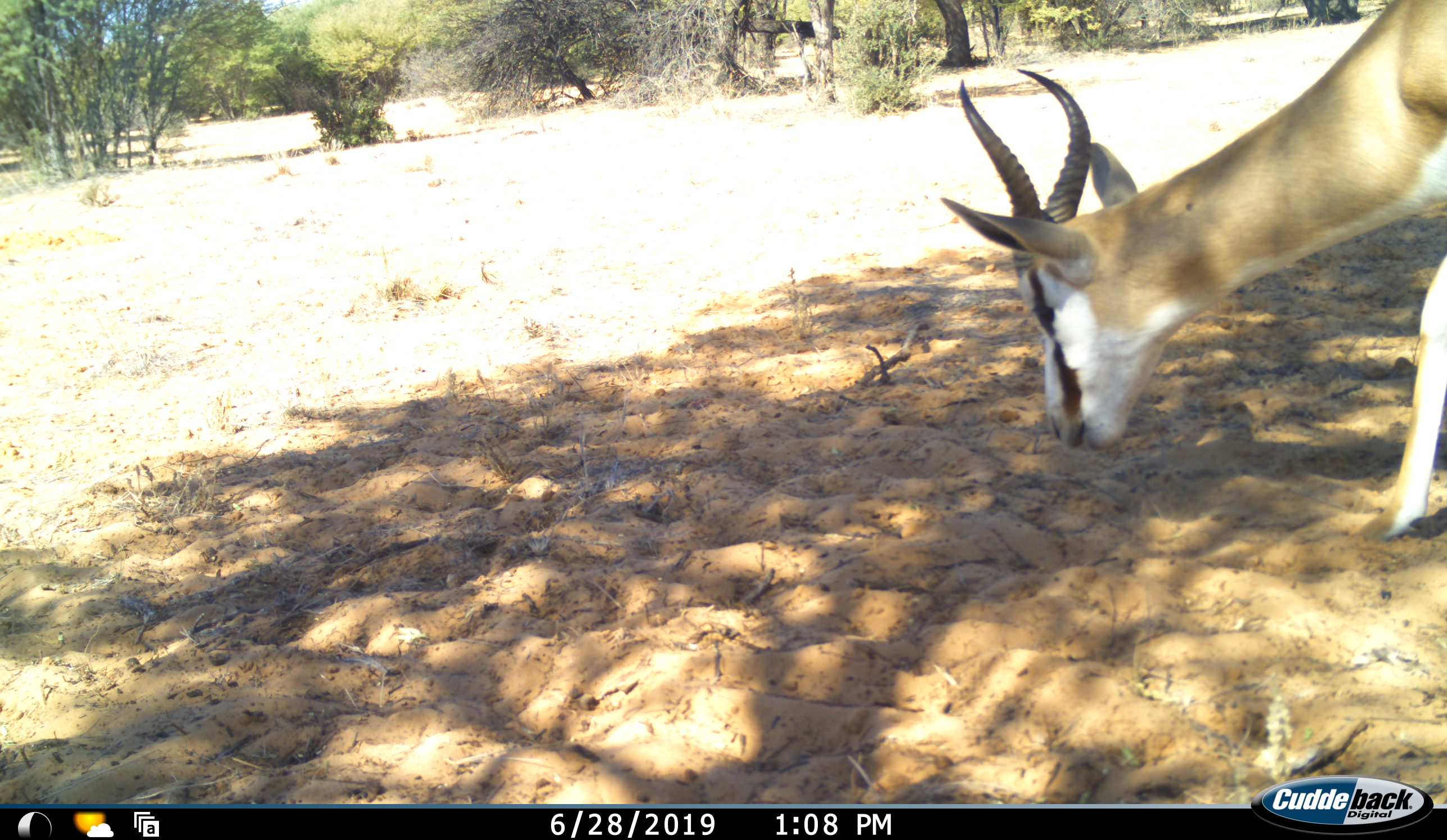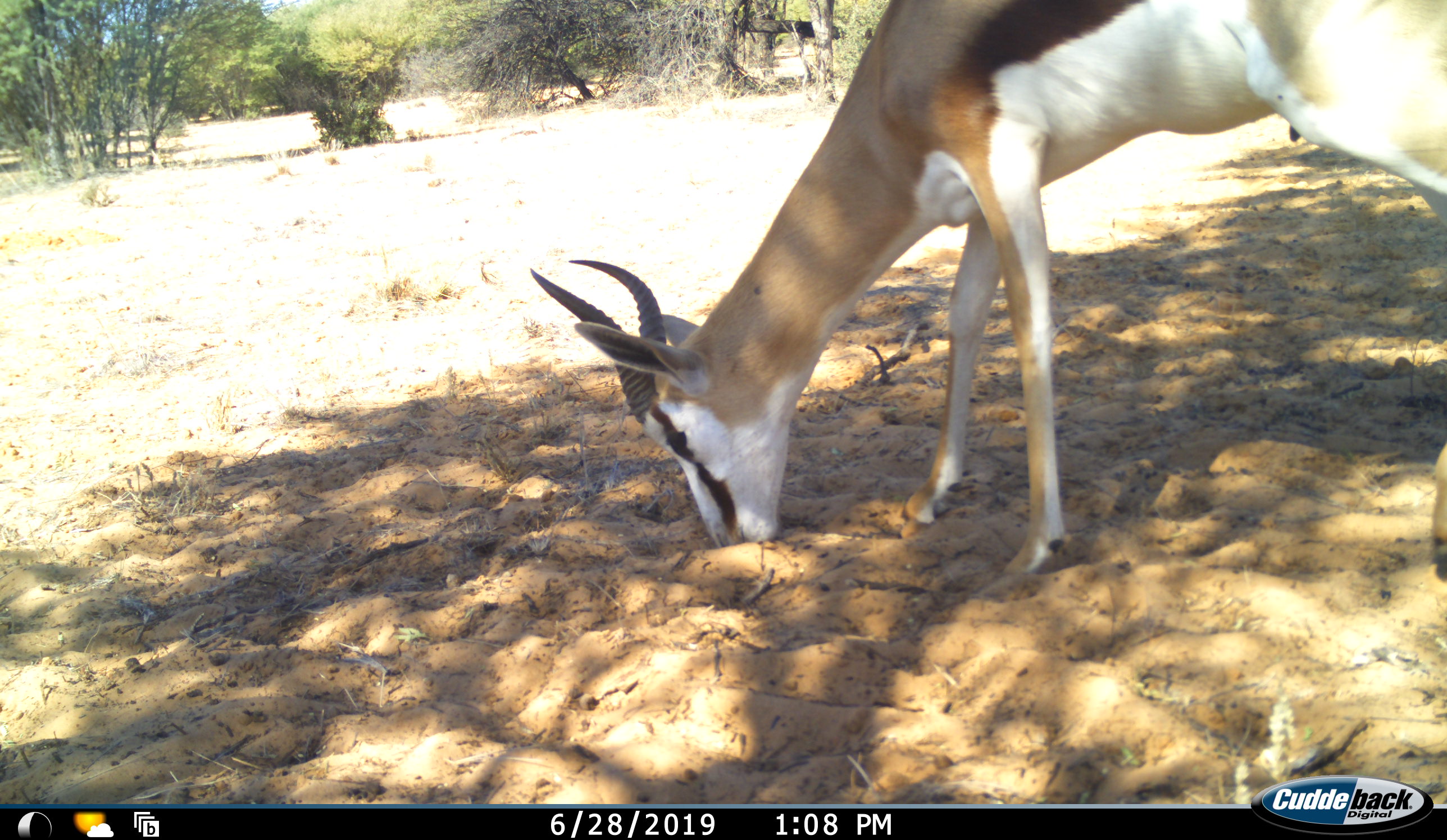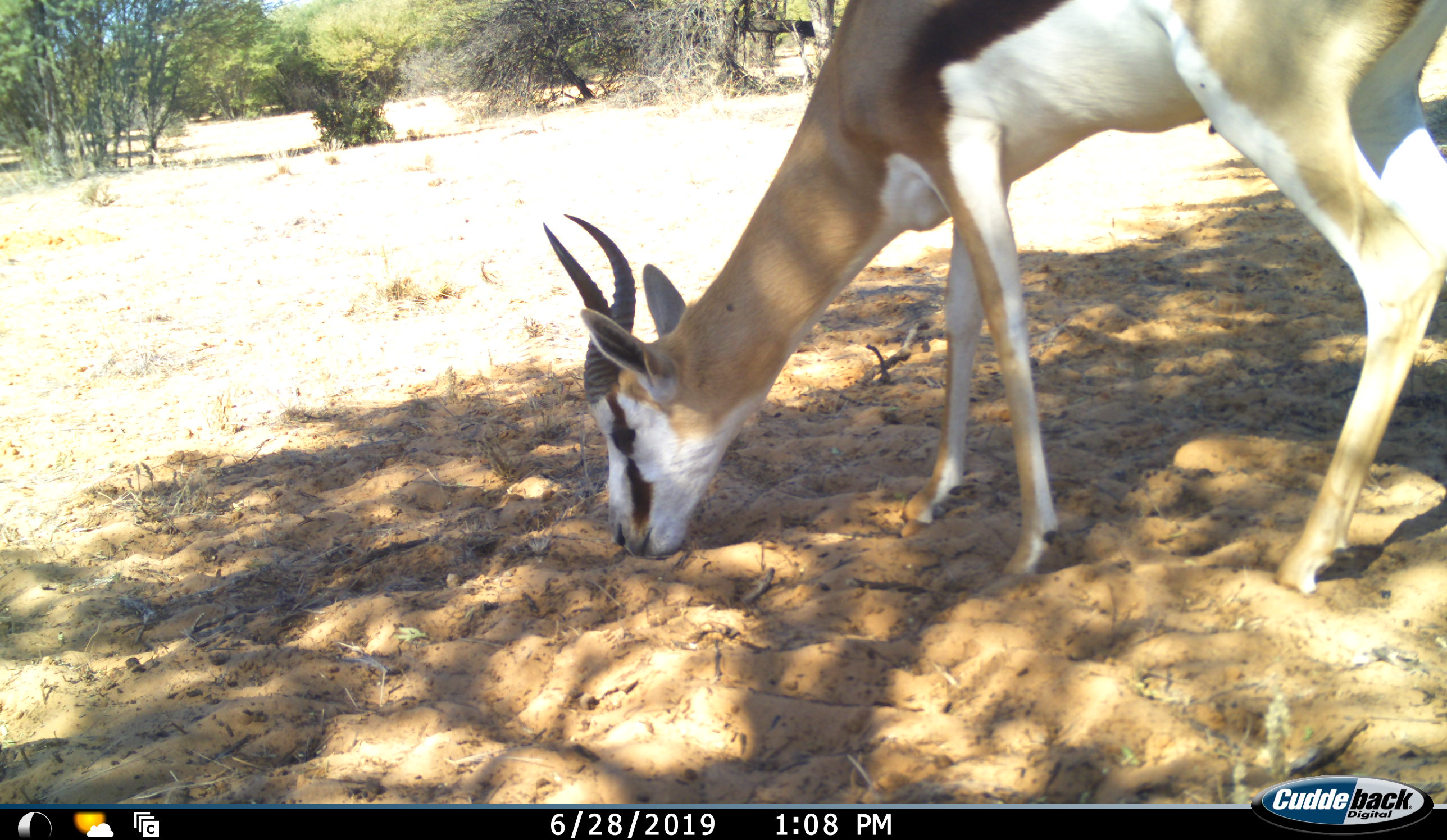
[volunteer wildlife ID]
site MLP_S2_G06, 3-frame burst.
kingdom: Animalia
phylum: Chordata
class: Mammalia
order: Artiodactyla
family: Bovidae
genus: Antidorcas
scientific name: Antidorcas marsupialis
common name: springbok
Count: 1.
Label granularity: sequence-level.